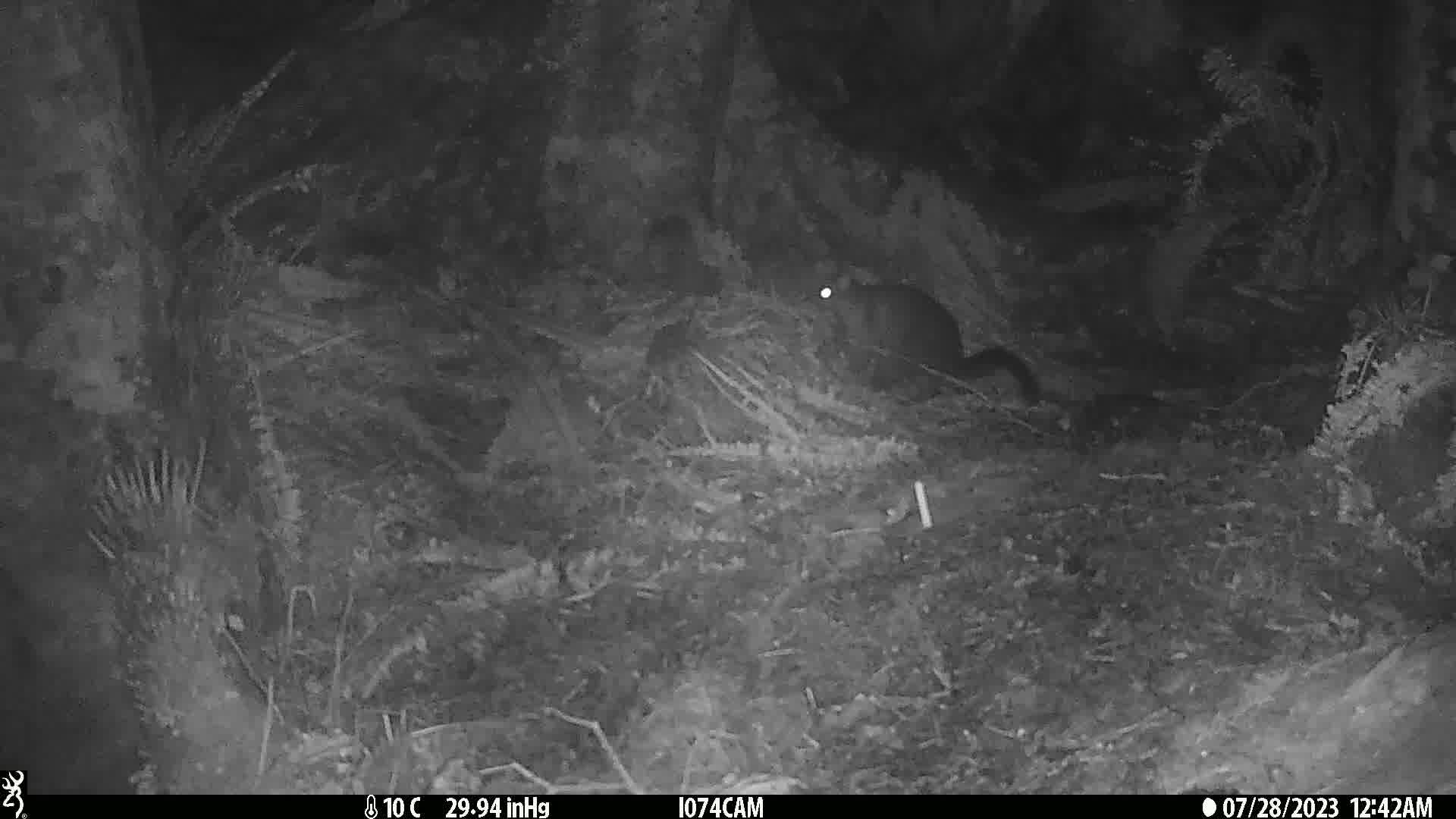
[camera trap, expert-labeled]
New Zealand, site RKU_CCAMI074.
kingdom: Animalia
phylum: Chordata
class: Mammalia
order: Diprotodontia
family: Phalangeridae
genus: Trichosurus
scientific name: Trichosurus vulpecula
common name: common brushtail possum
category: possum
Possum (common brushtail possum) (Trichosurus vulpecula).